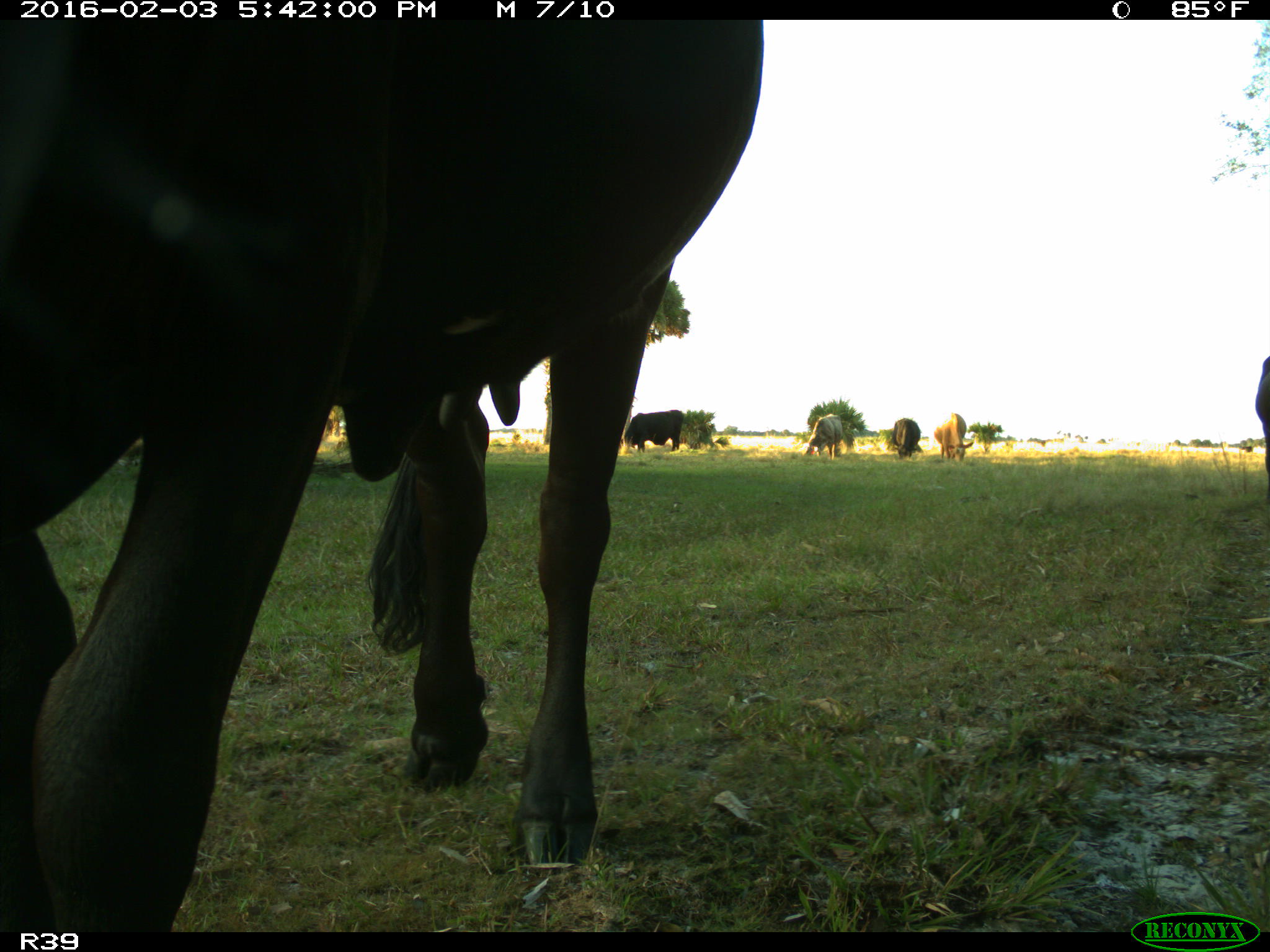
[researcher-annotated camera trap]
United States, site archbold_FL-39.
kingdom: Animalia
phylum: Chordata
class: Mammalia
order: Artiodactyla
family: Bovidae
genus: Bos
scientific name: Bos taurus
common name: domestic cow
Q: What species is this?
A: Bos taurus (domestic cow).